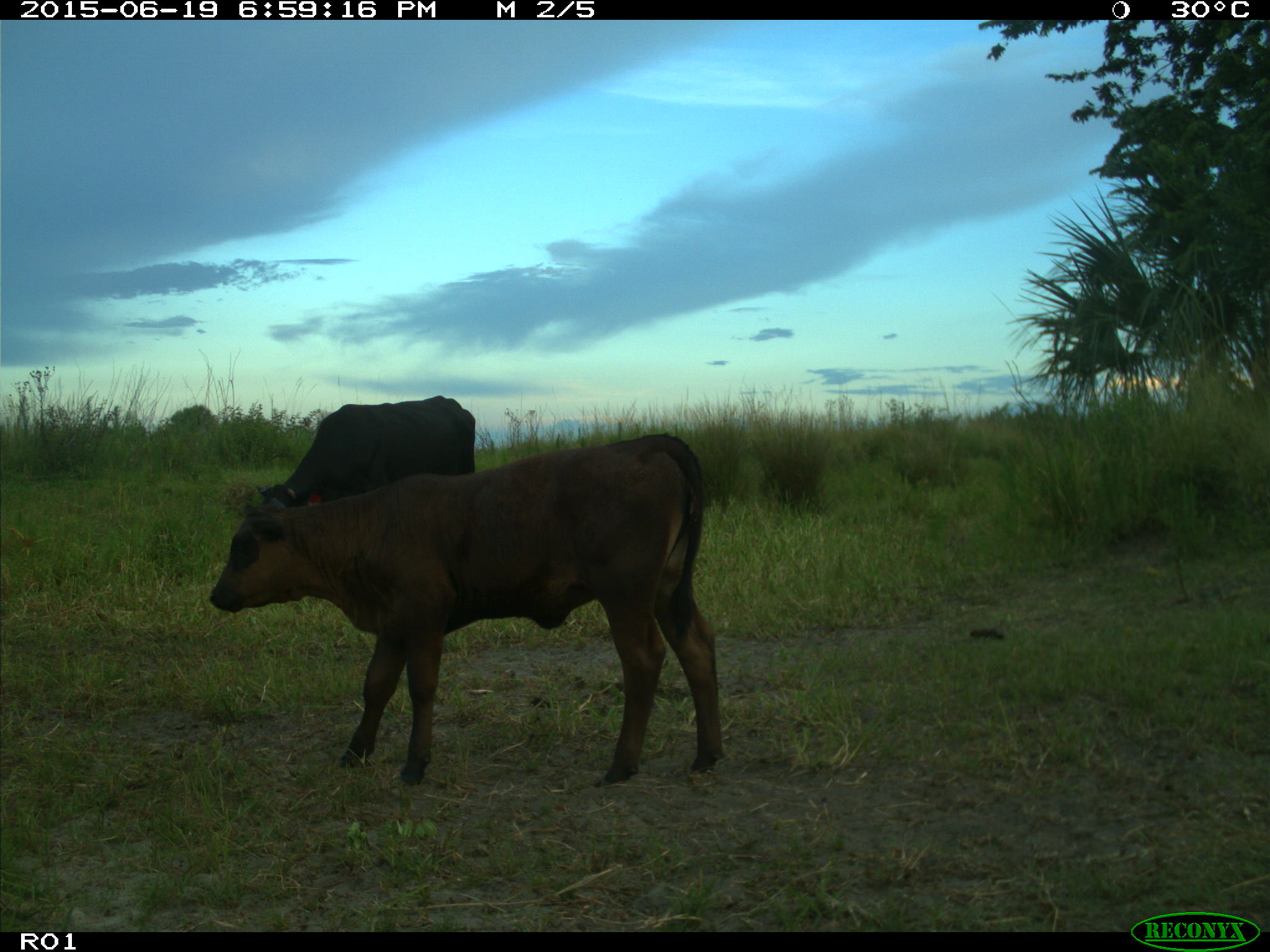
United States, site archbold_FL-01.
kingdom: Animalia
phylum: Chordata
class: Mammalia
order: Artiodactyla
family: Bovidae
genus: Bos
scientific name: Bos taurus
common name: domestic cow